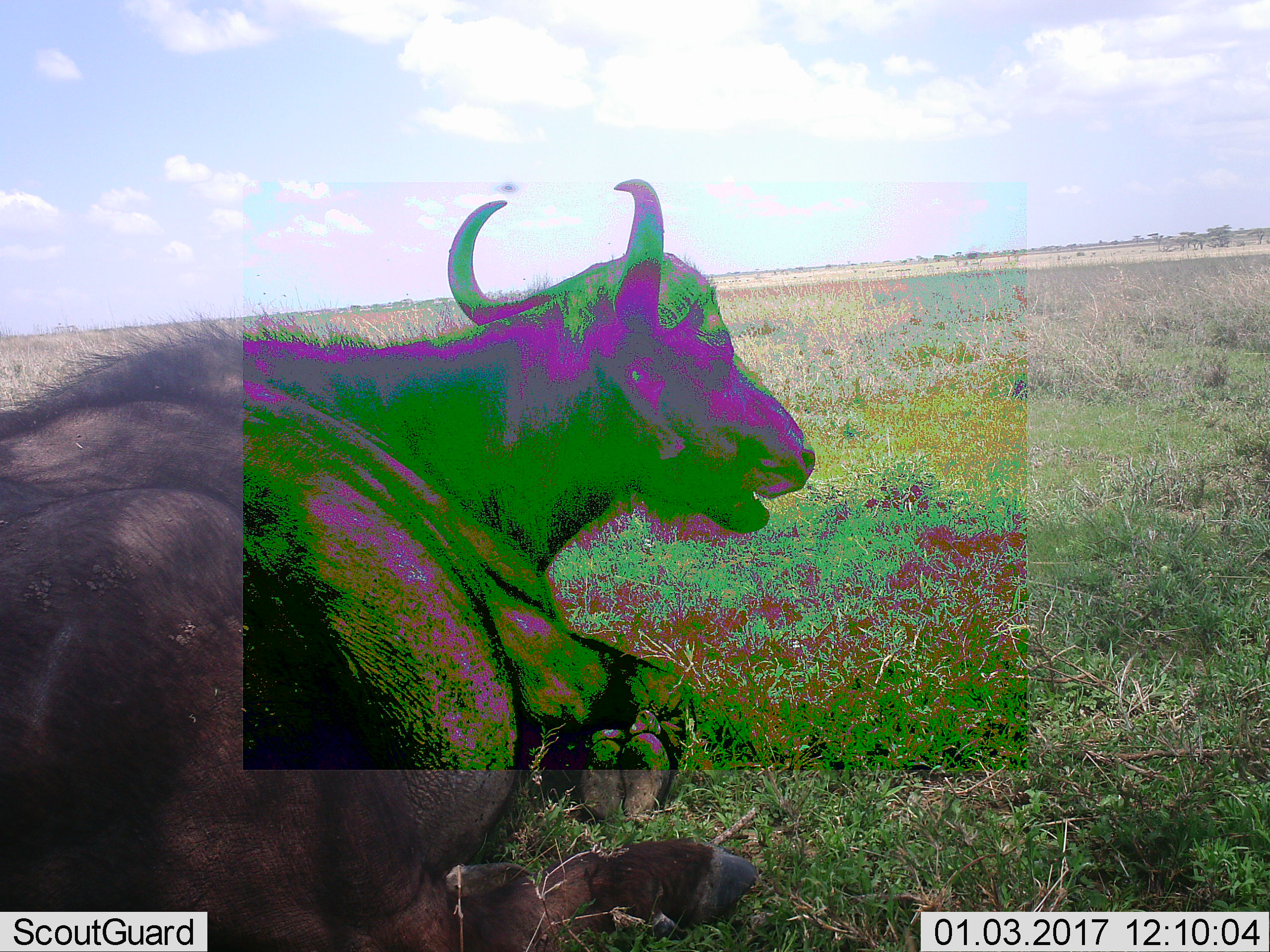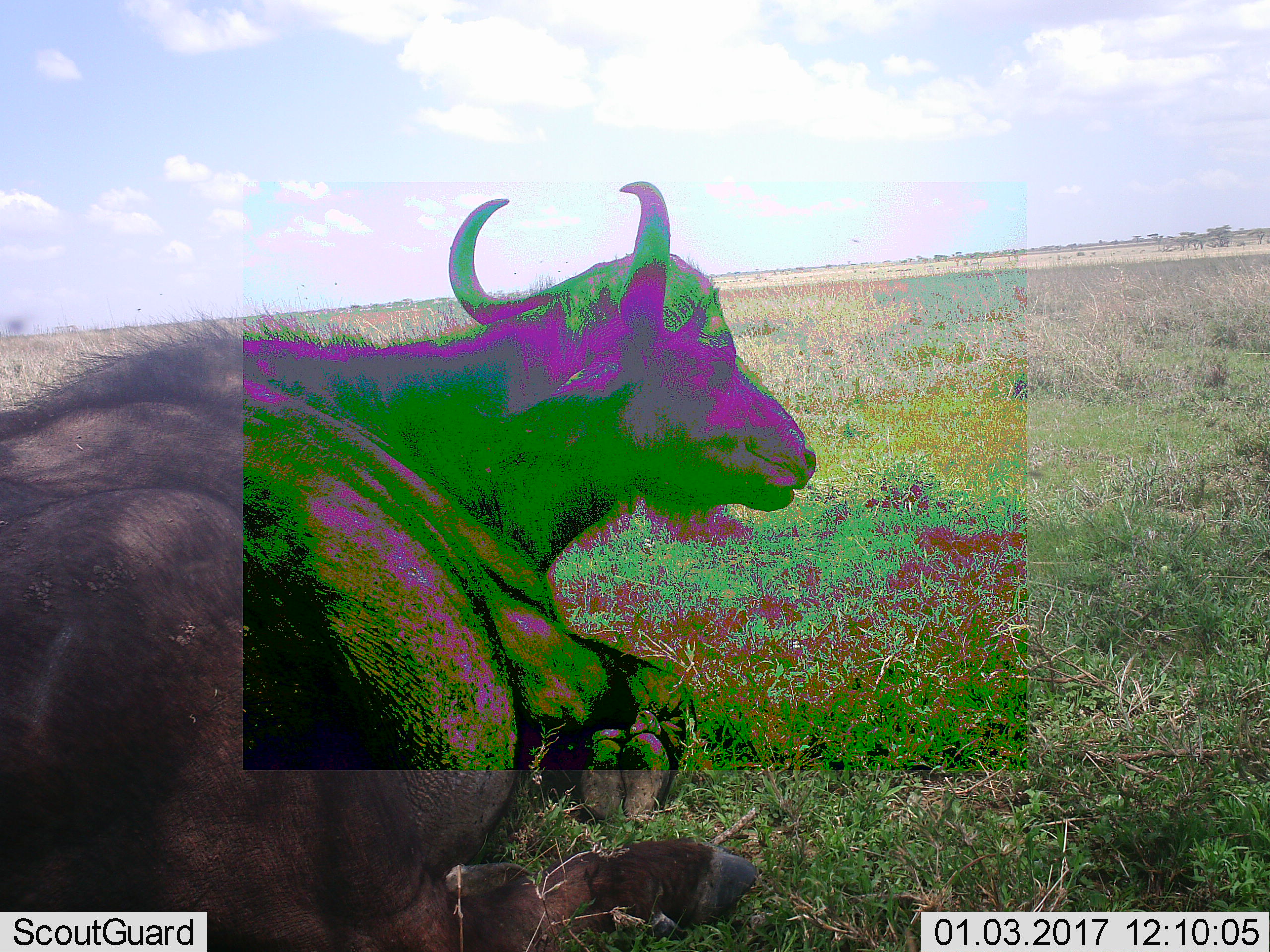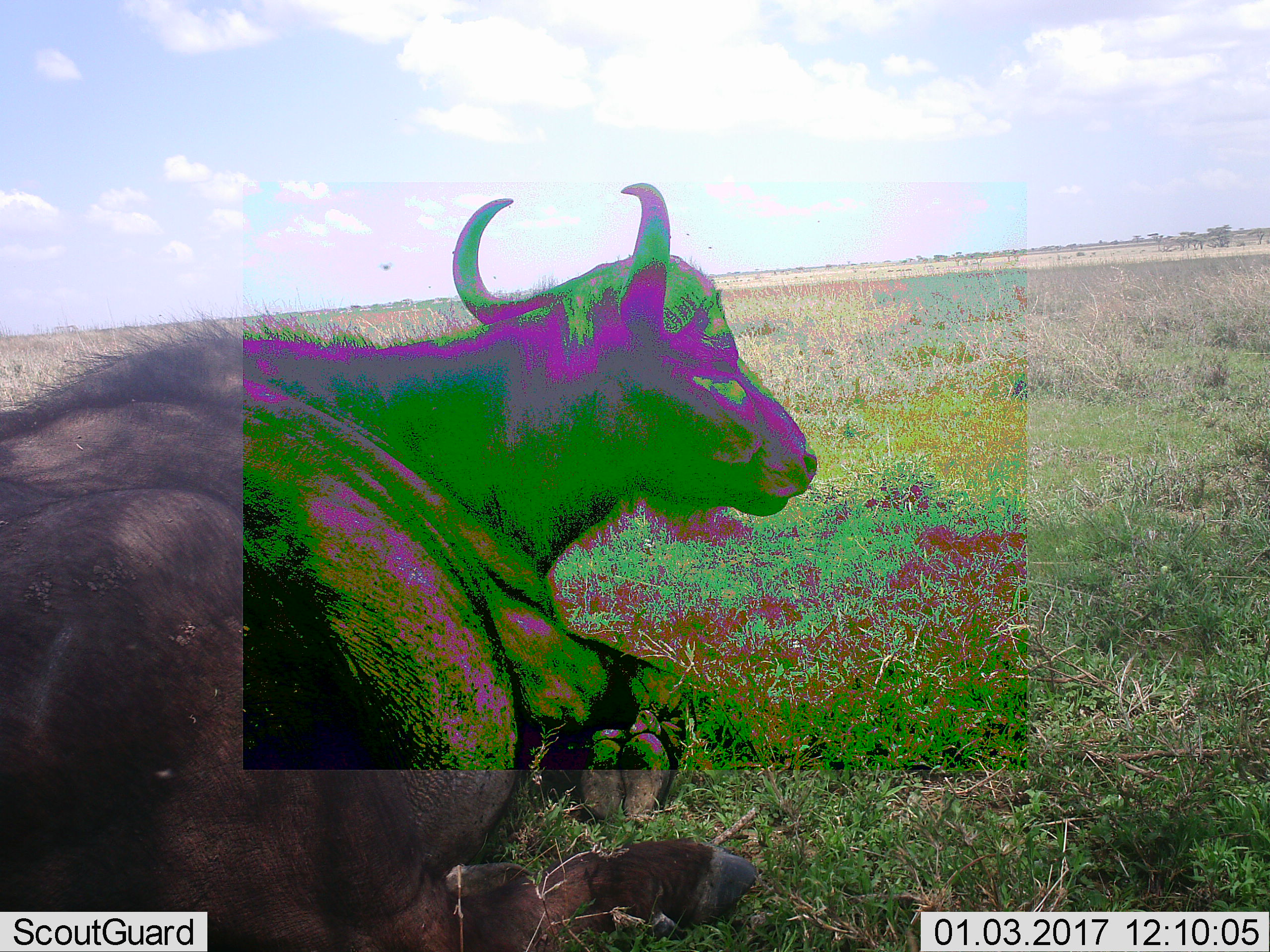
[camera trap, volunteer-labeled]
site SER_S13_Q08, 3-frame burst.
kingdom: Animalia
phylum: Chordata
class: Mammalia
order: Artiodactyla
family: Bovidae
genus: Syncerus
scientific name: Syncerus caffer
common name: african buffalo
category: buffalo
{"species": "buffalo (african buffalo) (Syncerus caffer)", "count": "1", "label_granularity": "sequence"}